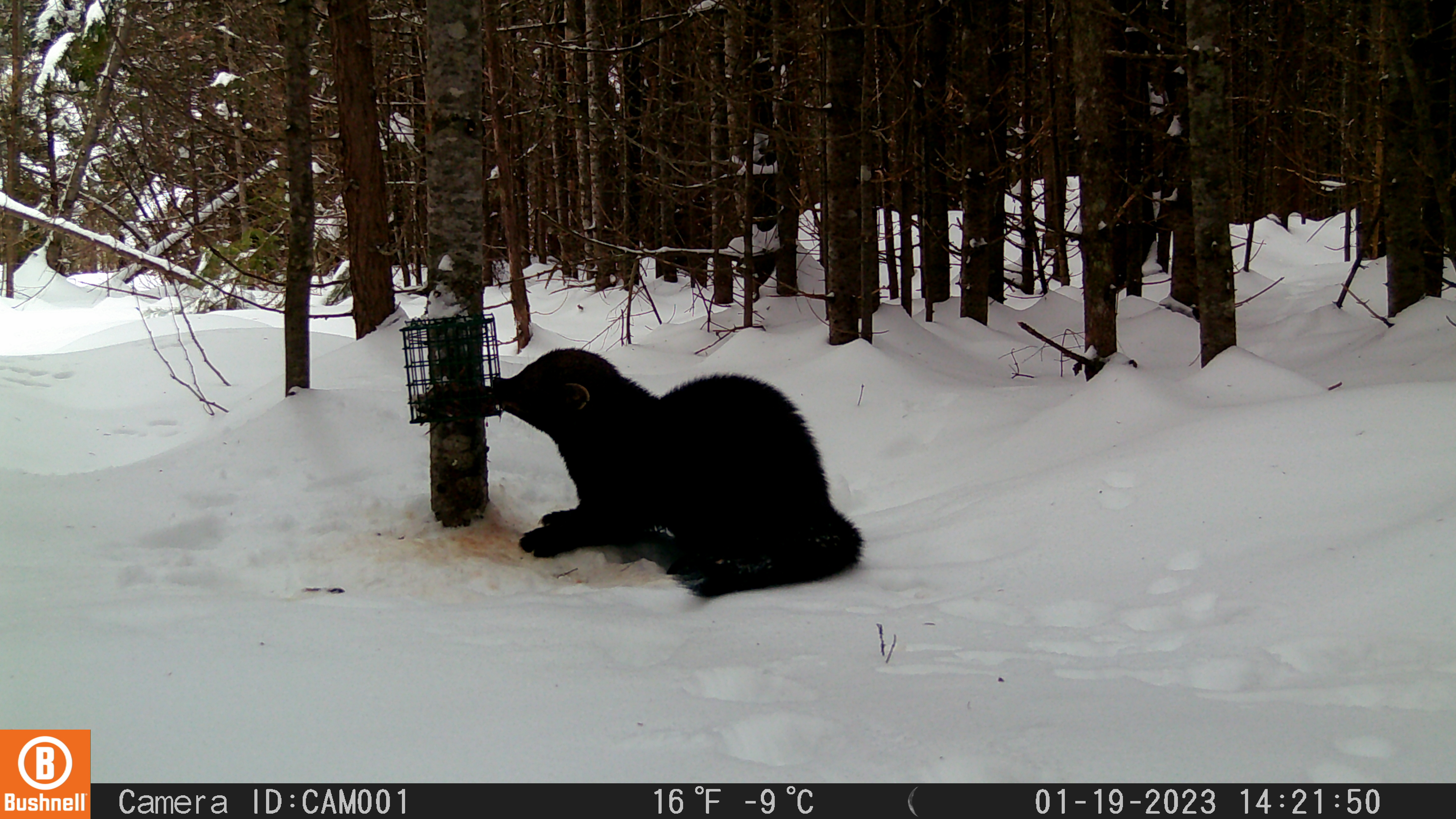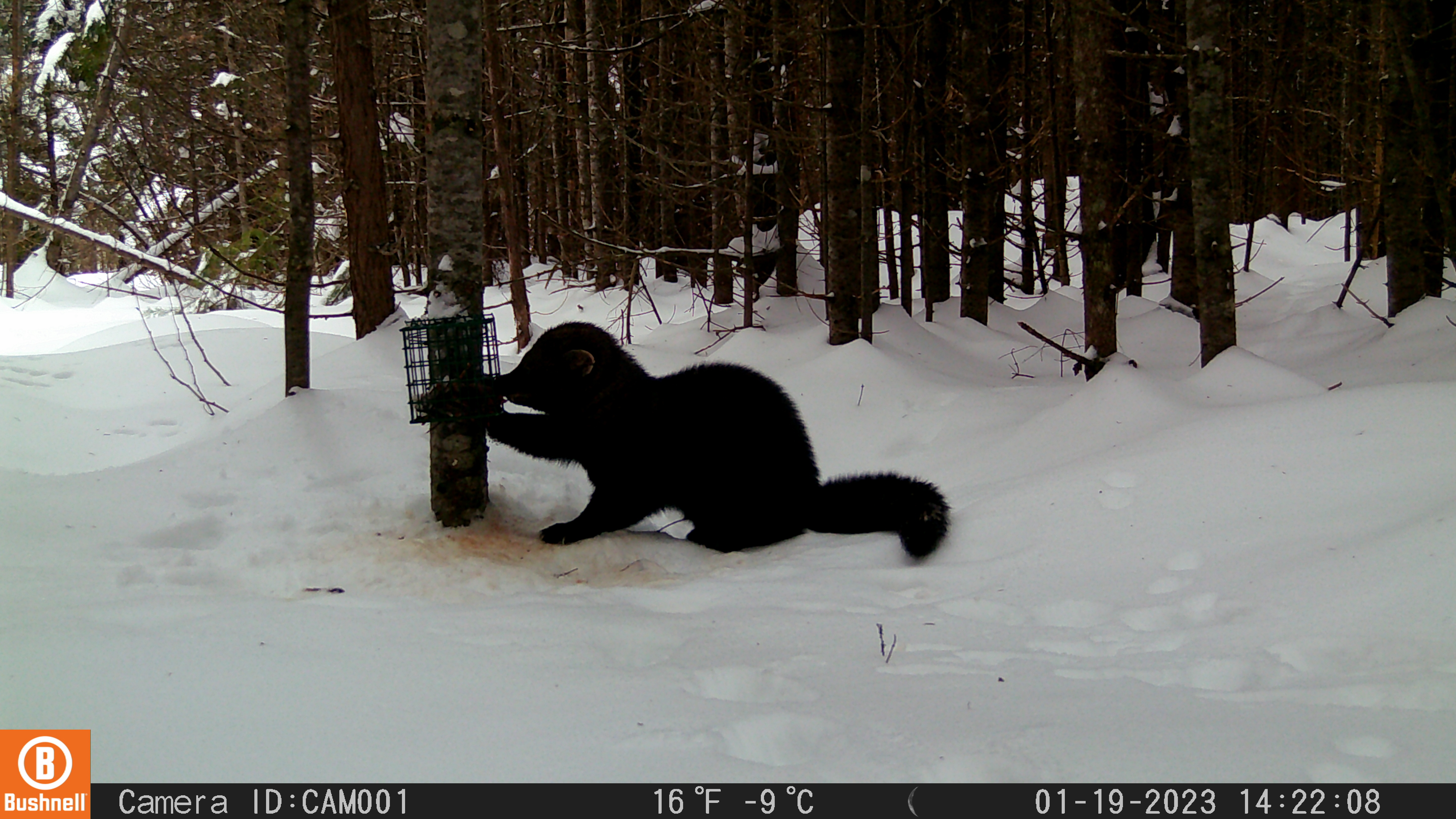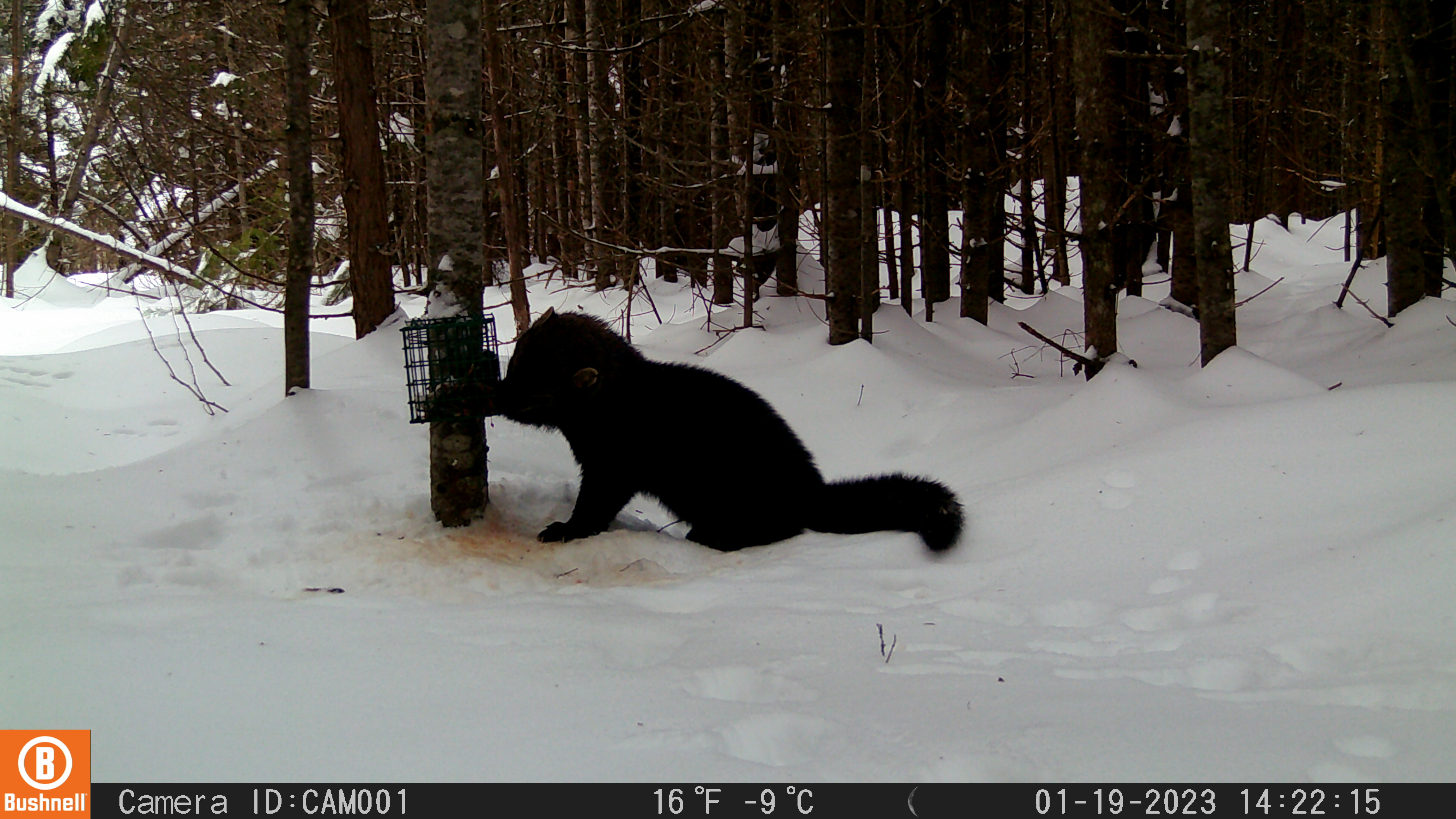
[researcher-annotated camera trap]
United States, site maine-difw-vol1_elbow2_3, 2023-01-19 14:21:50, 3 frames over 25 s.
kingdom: Animalia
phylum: Chordata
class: Mammalia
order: Carnivora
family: Mustelidae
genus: Pekania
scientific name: Pekania pennanti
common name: fisher